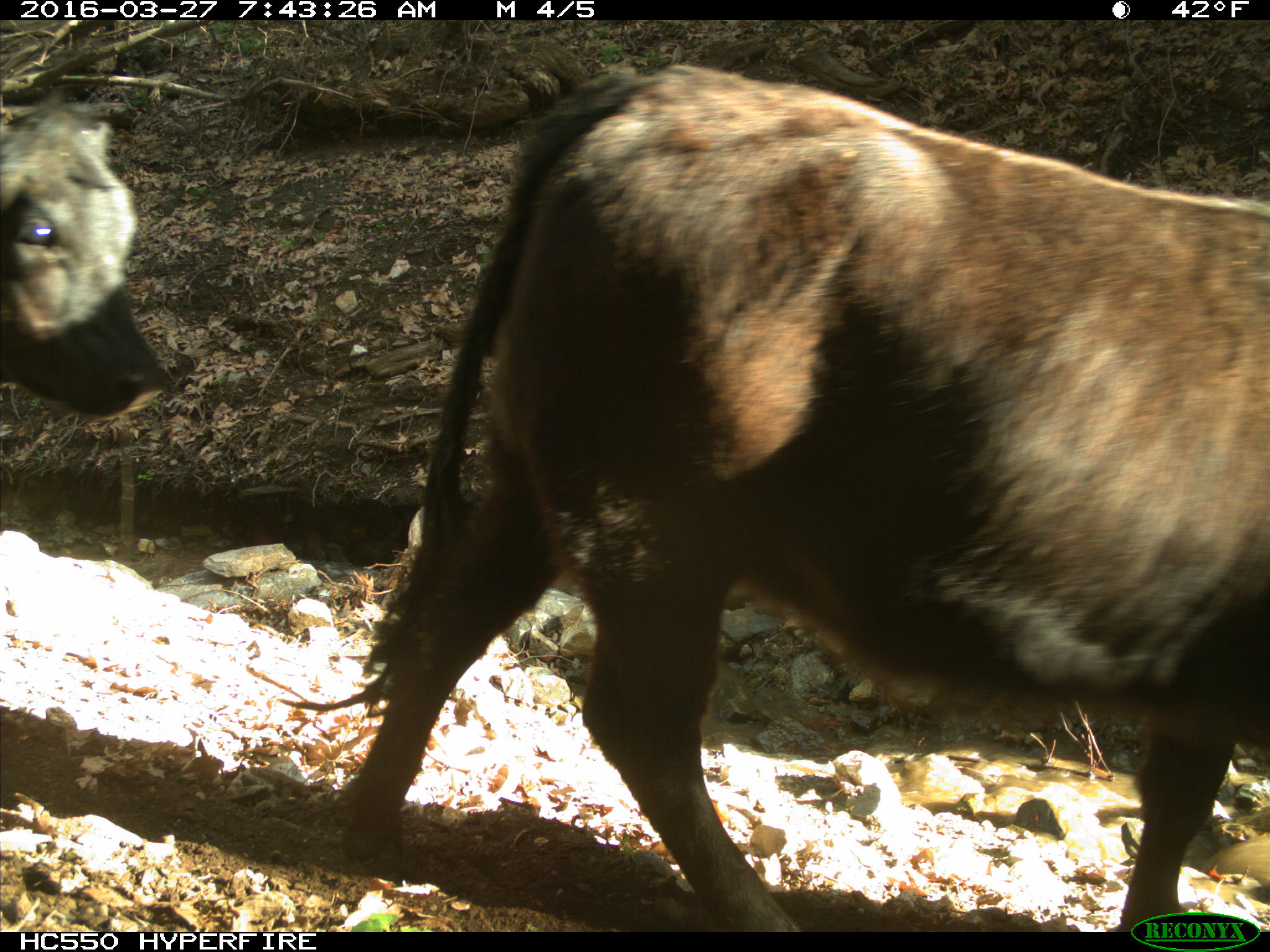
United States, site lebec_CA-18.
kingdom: Animalia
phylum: Chordata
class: Mammalia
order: Artiodactyla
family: Bovidae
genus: Bos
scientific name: Bos taurus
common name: domestic cow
Bos taurus (domestic cow).